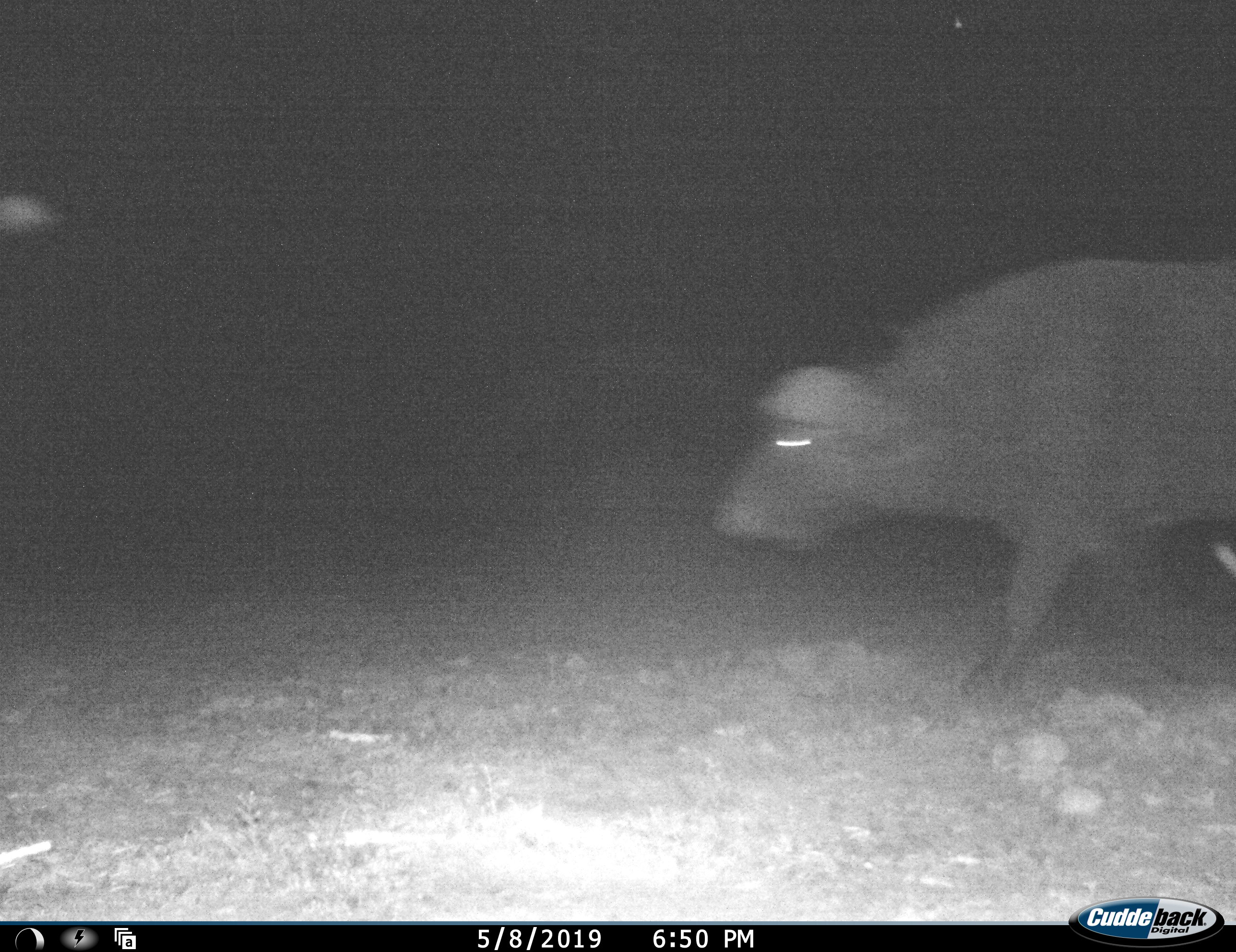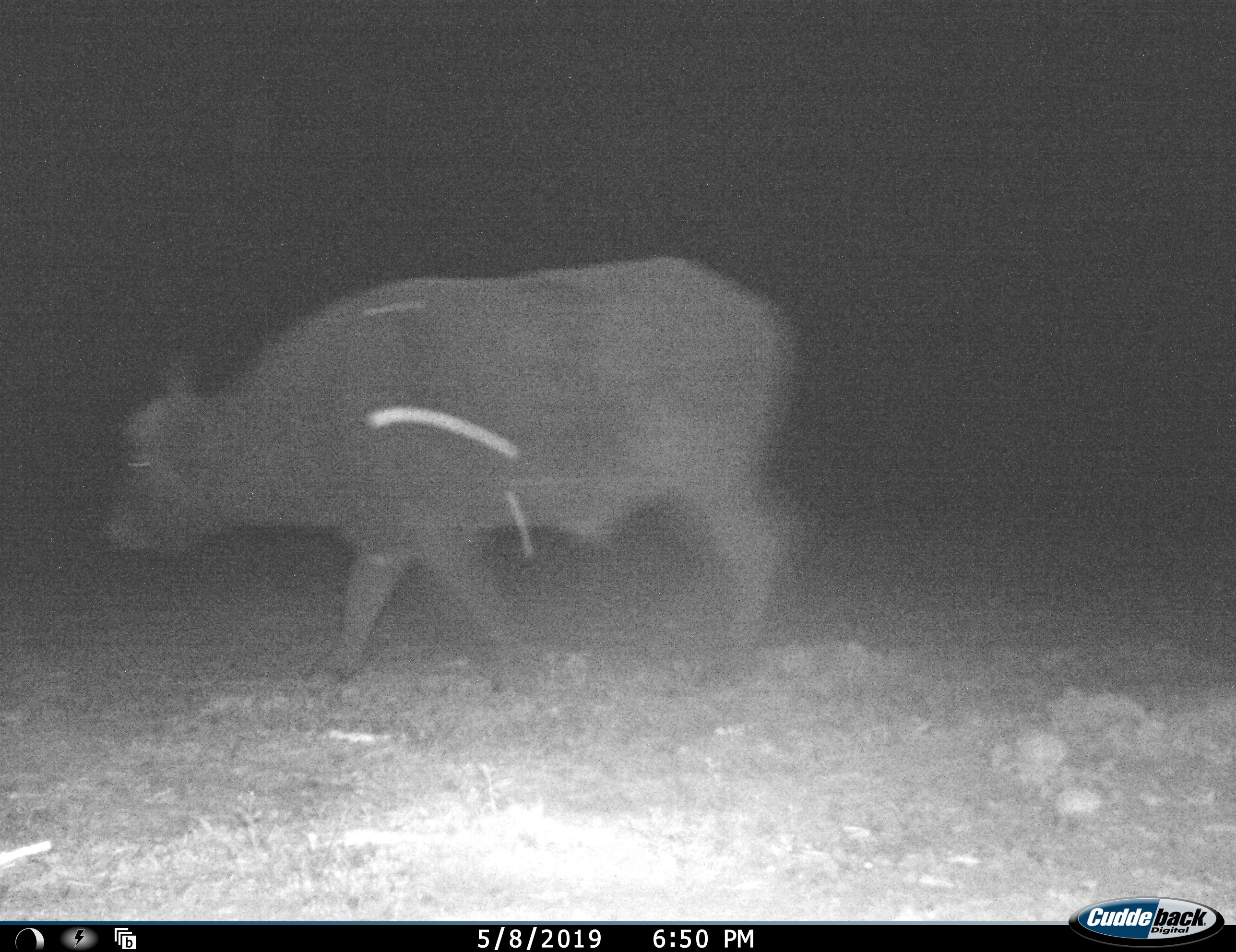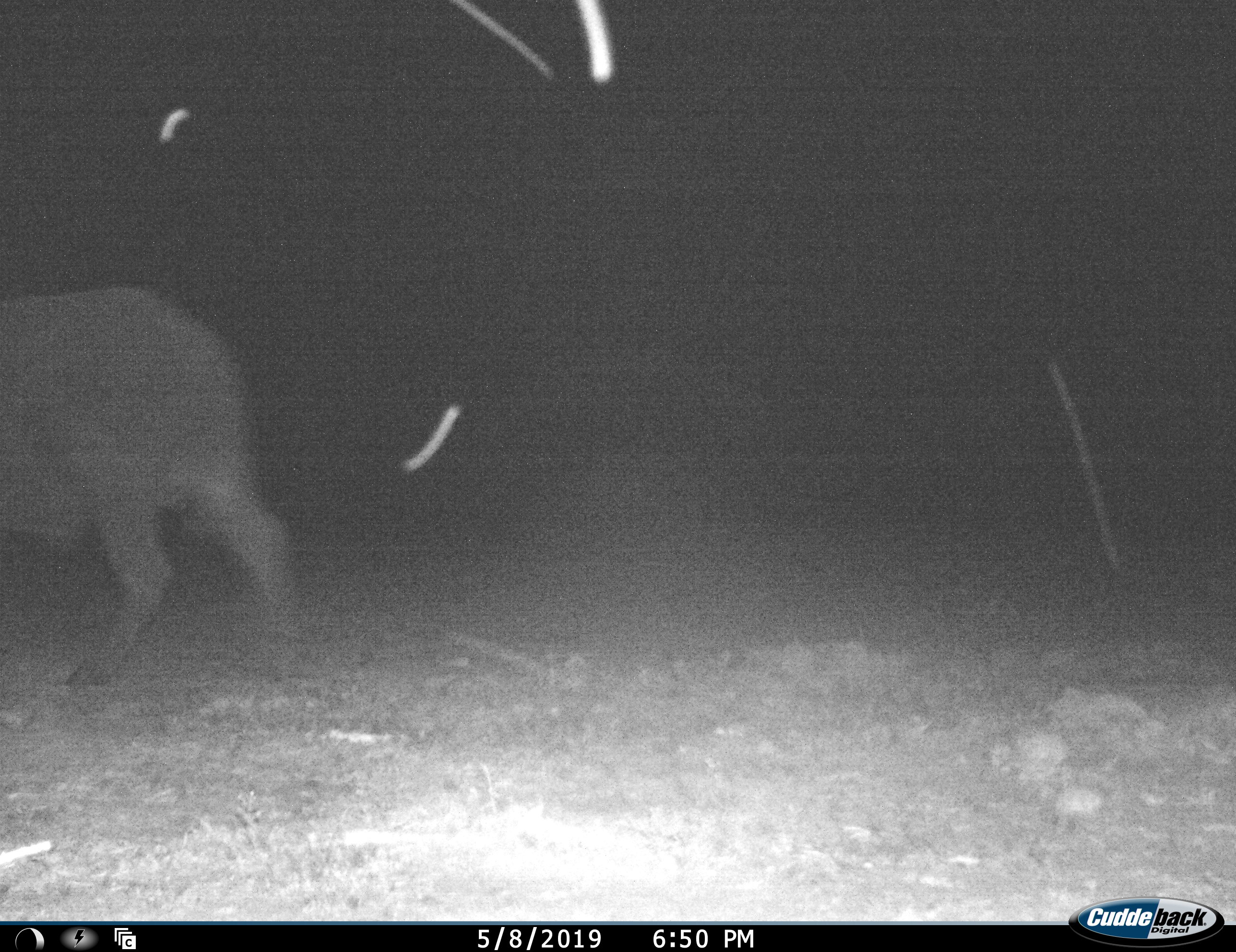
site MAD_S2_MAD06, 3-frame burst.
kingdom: Animalia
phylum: Chordata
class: Mammalia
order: Artiodactyla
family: Bovidae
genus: Syncerus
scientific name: Syncerus caffer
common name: african buffalo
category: buffalo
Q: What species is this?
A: Buffalo (african buffalo) (Syncerus caffer).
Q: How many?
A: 1.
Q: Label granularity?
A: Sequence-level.